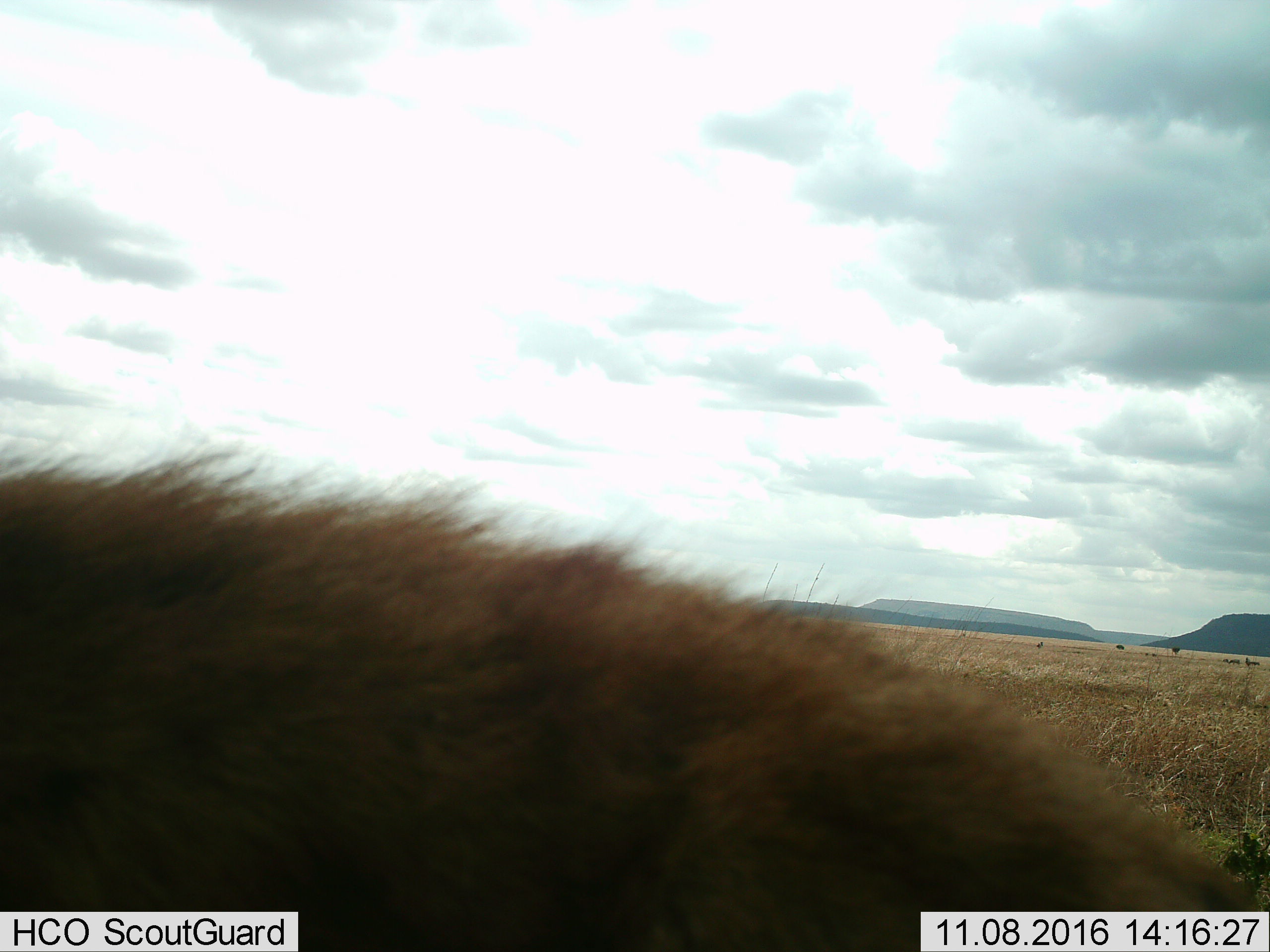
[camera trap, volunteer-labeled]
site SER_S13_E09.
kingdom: Animalia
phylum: Chordata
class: Mammalia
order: Carnivora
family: Hyaenidae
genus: Crocuta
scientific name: Crocuta crocuta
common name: spotted hyena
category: hyenaspotted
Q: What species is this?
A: Hyenaspotted (spotted hyena) (Crocuta crocuta).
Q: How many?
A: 1.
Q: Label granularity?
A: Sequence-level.